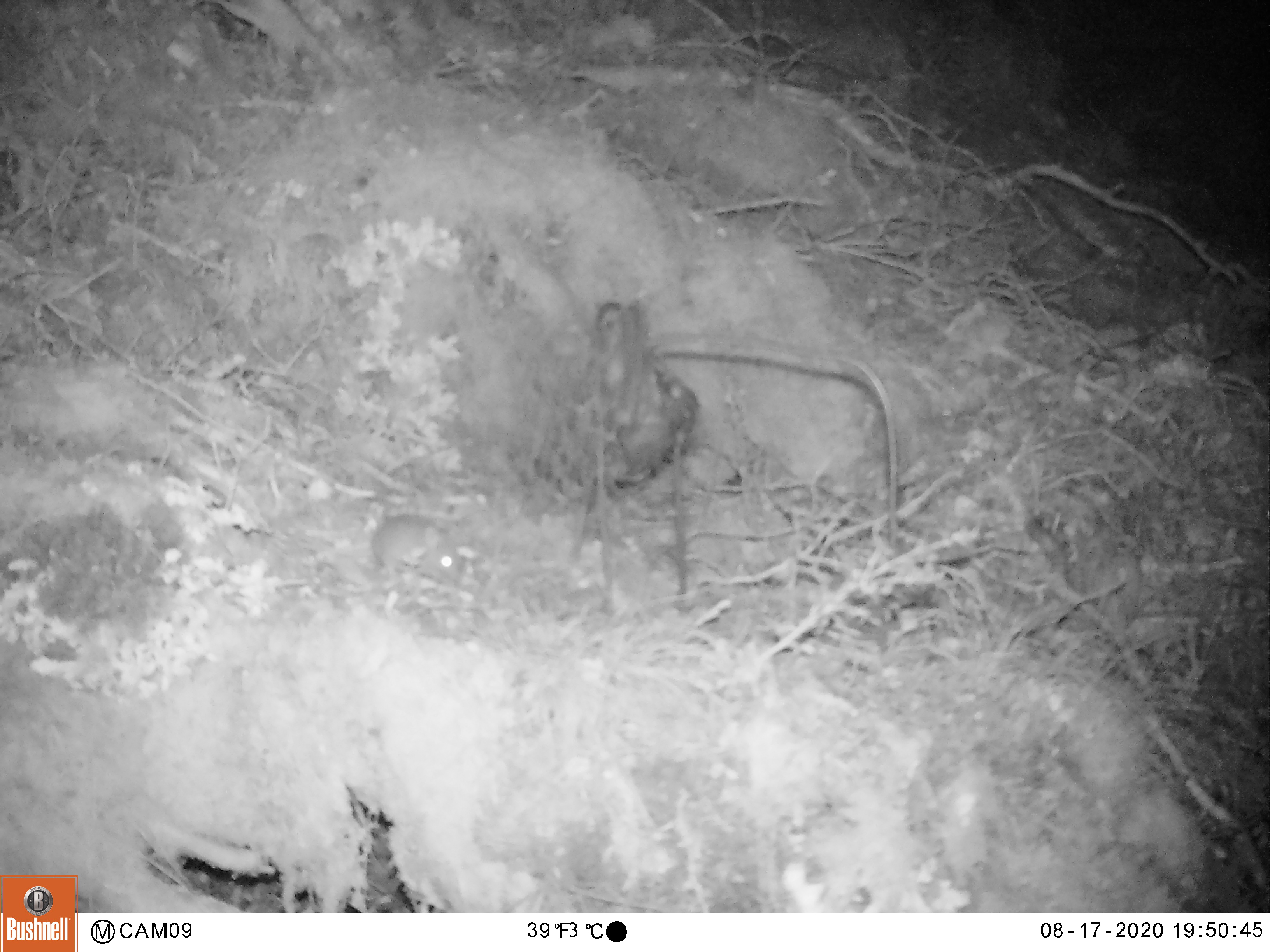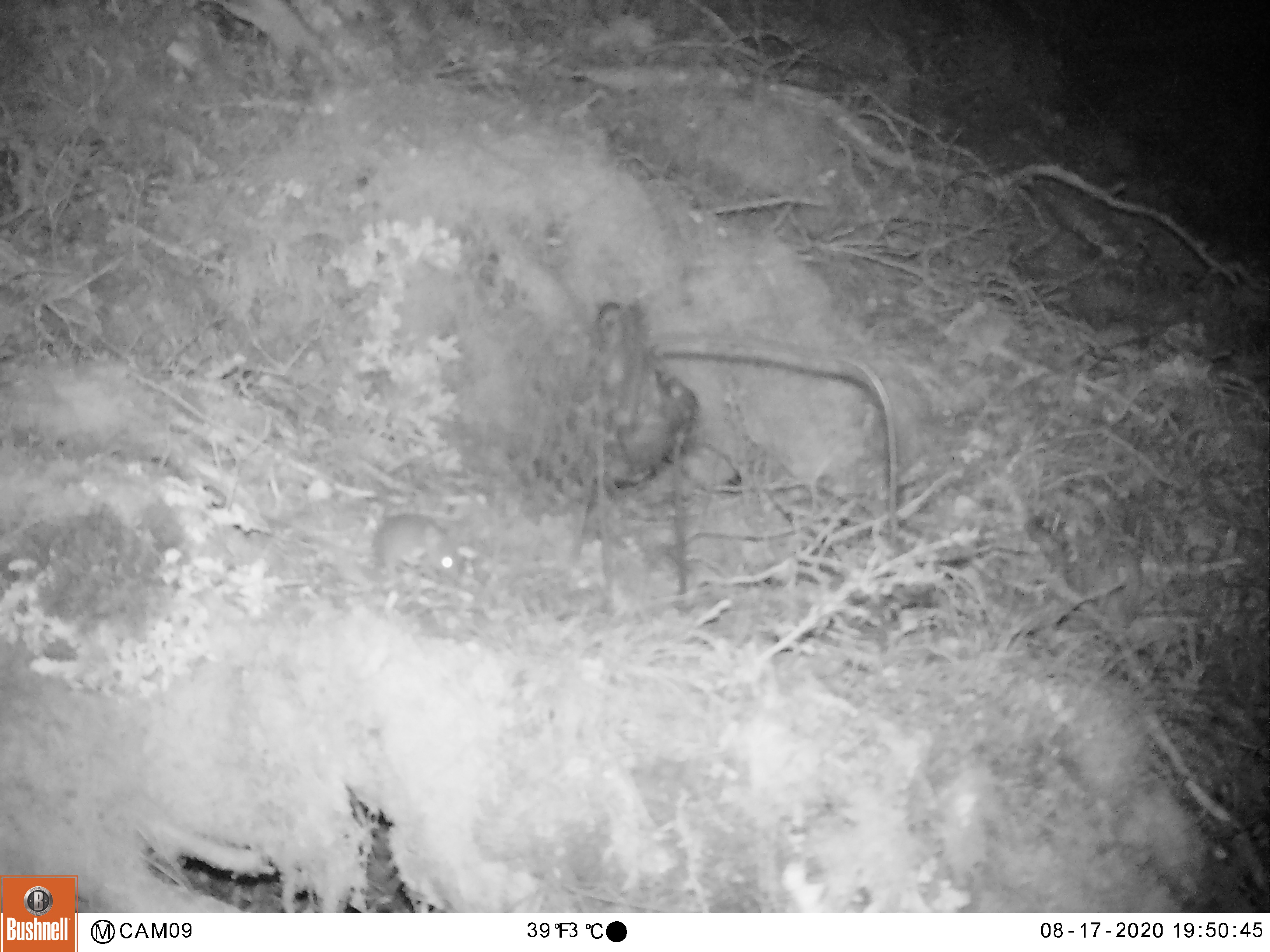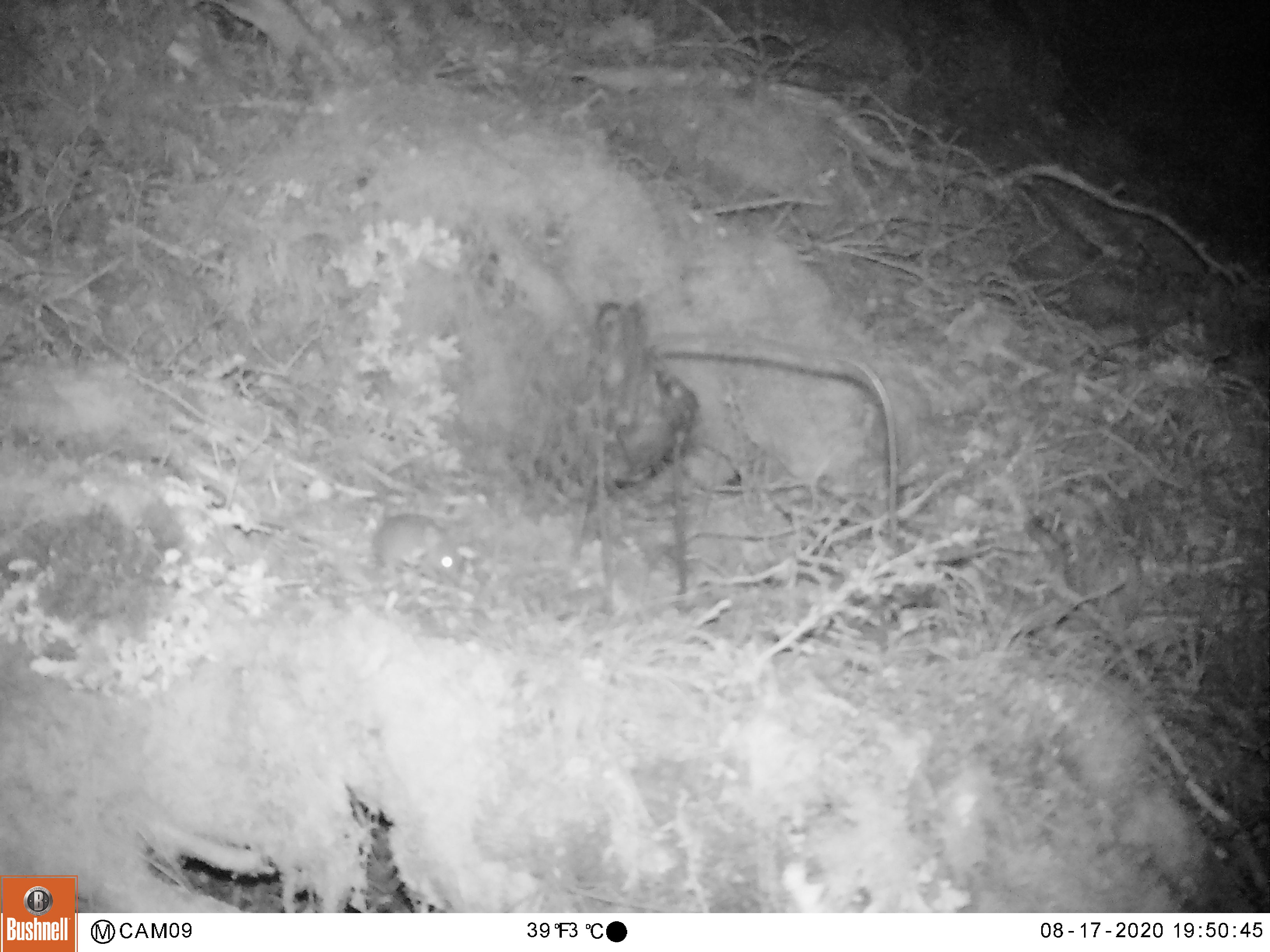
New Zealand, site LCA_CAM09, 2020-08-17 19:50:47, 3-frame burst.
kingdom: Animalia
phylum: Chordata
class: Mammalia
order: Rodentia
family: Muridae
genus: Mus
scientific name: Mus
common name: mouse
Mouse (Mus).